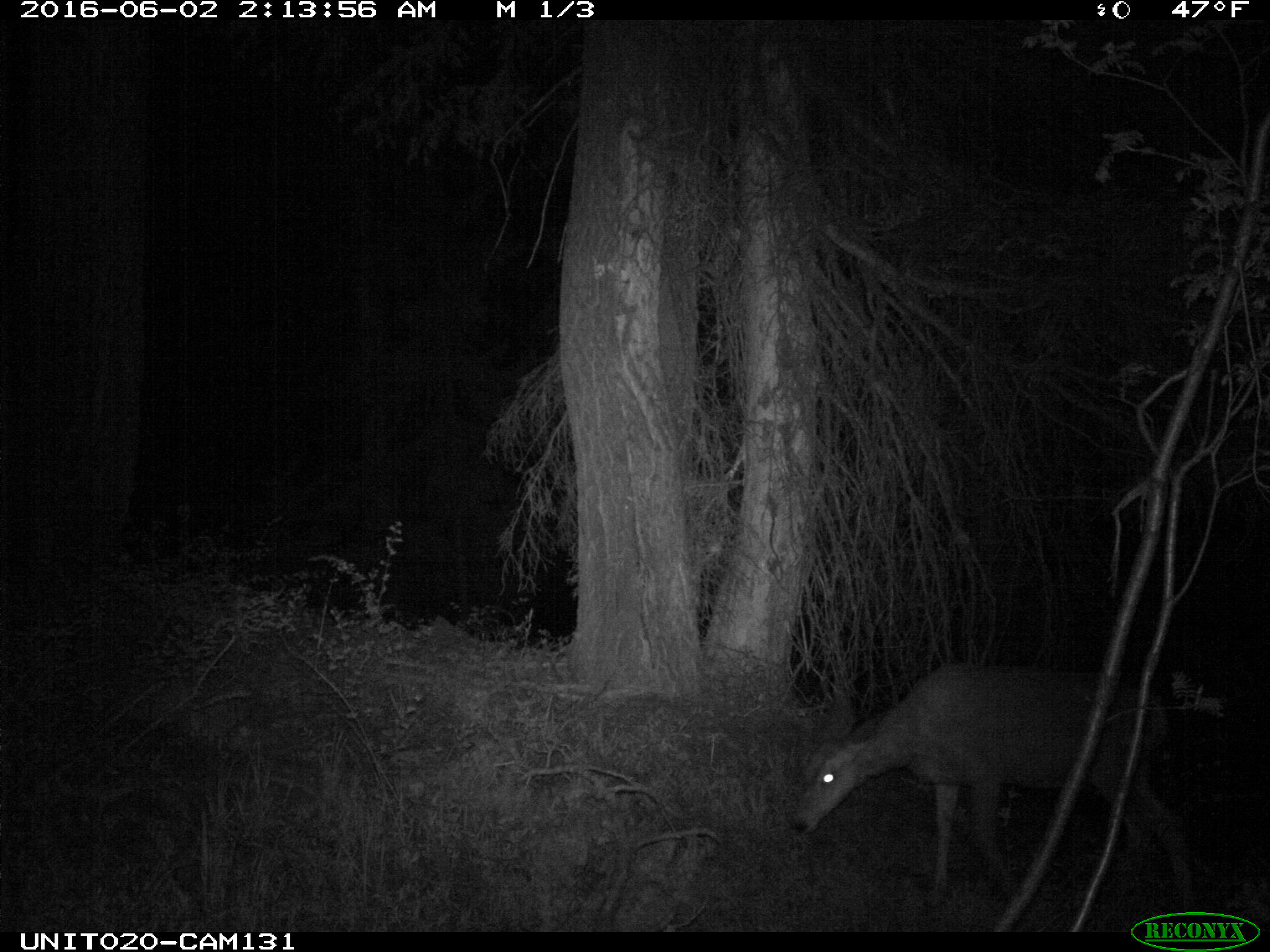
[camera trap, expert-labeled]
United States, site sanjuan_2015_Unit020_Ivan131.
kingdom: Animalia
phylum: Chordata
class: Mammalia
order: Artiodactyla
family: Cervidae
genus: Odocoileus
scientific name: Odocoileus hemionus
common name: mule deer